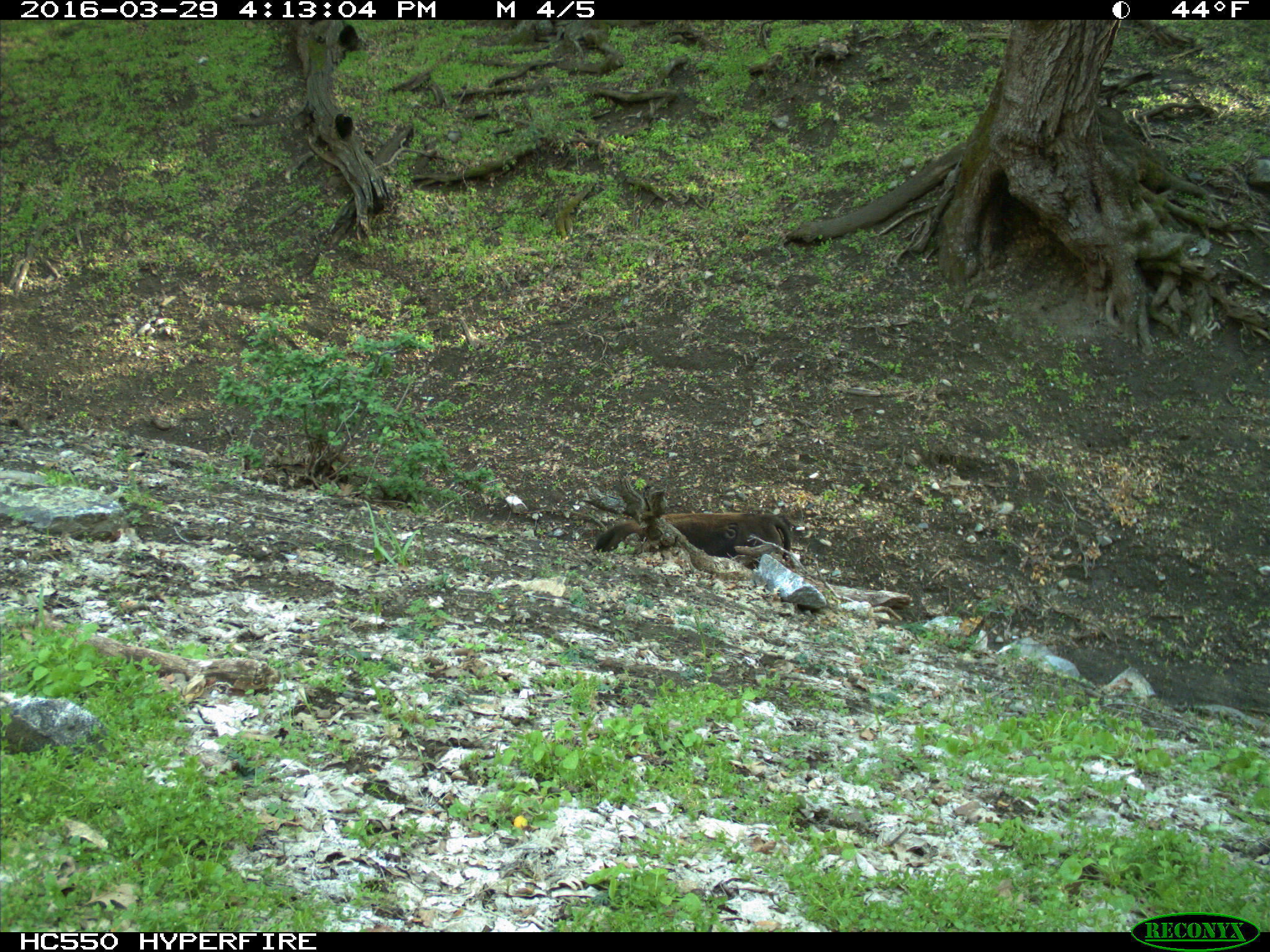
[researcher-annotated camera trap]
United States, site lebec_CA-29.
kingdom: Animalia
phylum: Chordata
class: Mammalia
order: Artiodactyla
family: Bovidae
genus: Bos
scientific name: Bos taurus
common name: domestic cow